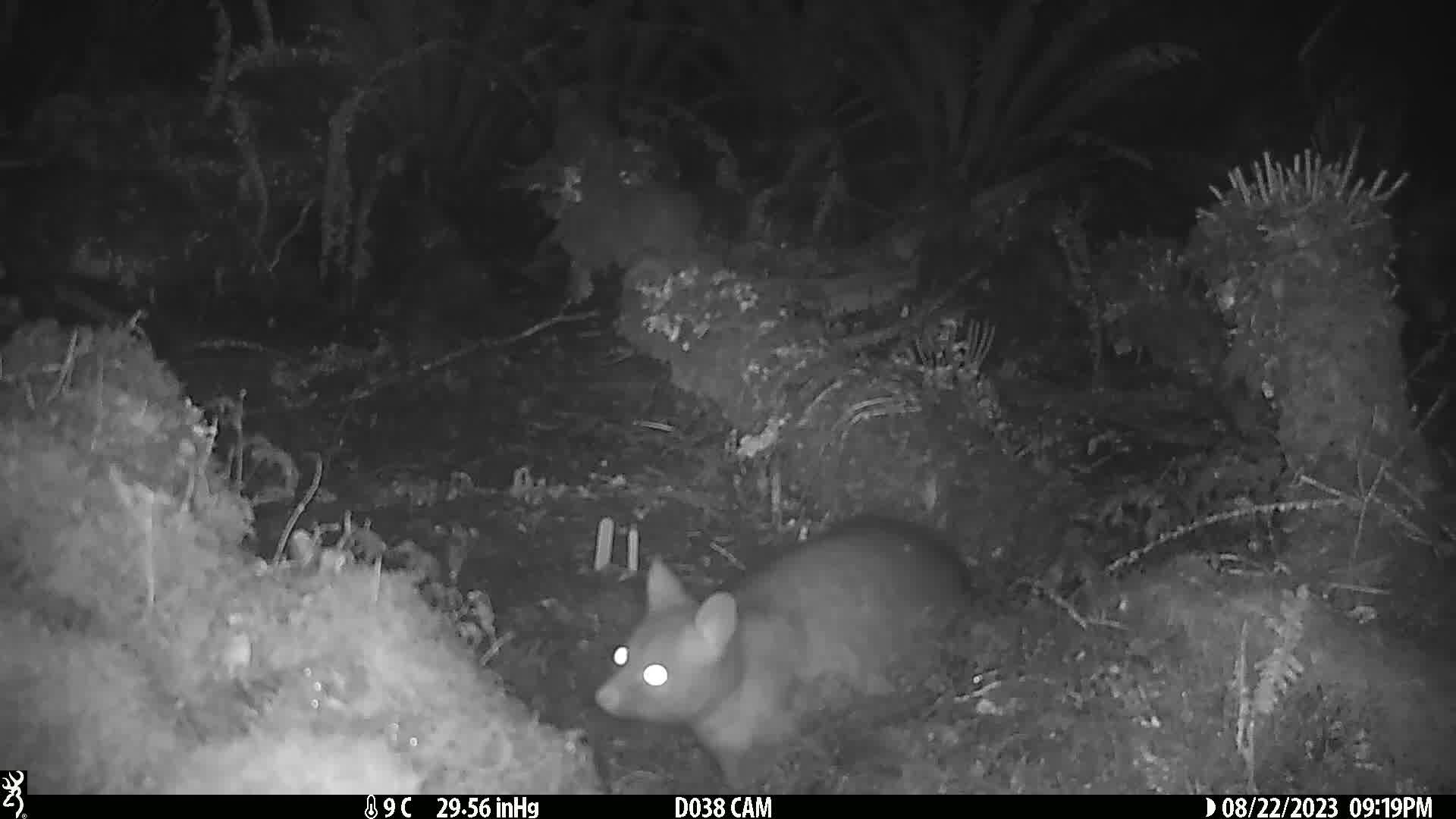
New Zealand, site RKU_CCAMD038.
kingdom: Animalia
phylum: Chordata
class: Mammalia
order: Diprotodontia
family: Phalangeridae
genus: Trichosurus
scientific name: Trichosurus vulpecula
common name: common brushtail possum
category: possum